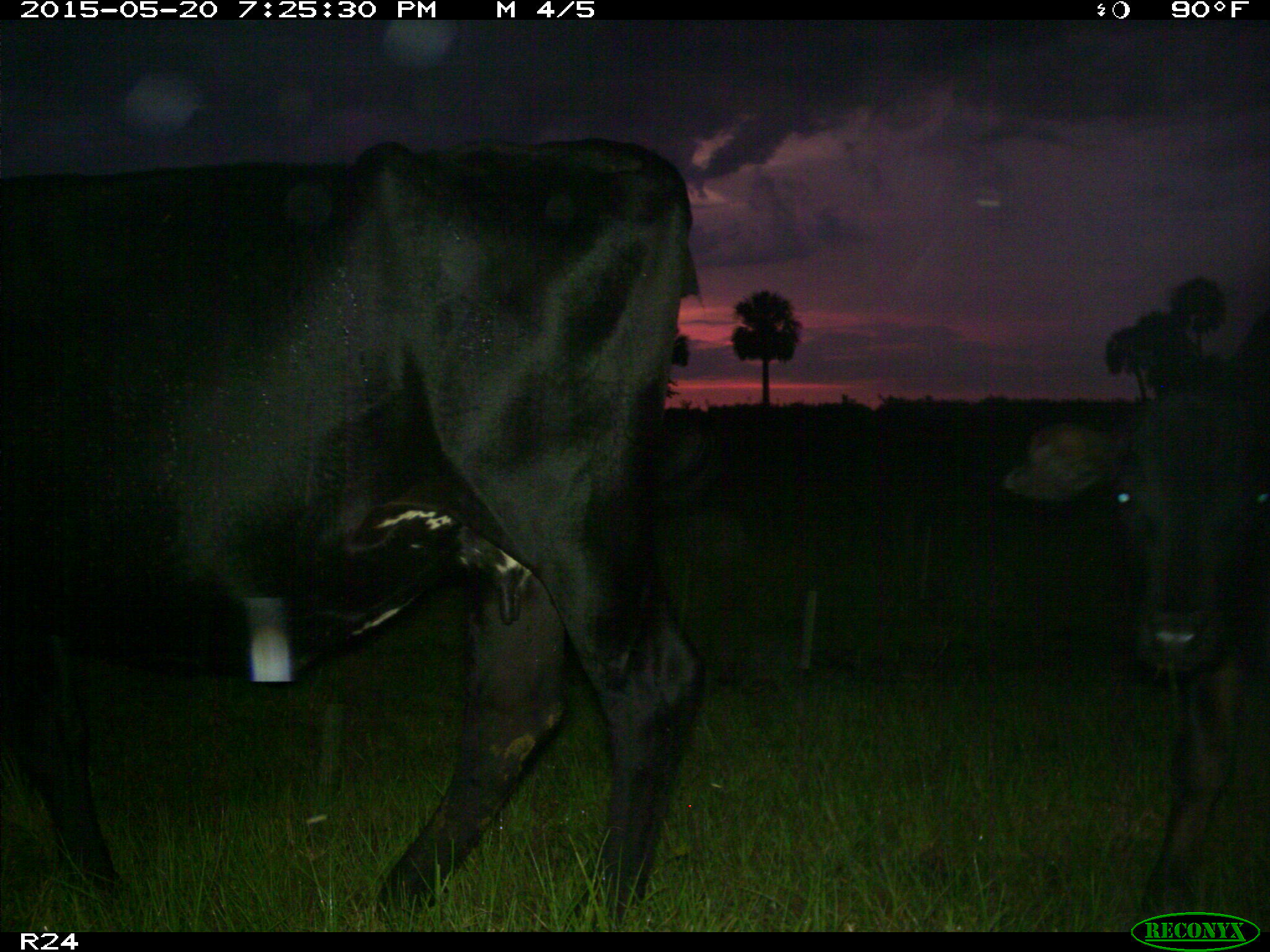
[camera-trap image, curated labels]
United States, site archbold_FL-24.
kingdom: Animalia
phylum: Chordata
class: Mammalia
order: Artiodactyla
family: Bovidae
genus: Bos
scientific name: Bos taurus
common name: domestic cow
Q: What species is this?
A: Bos taurus (domestic cow).